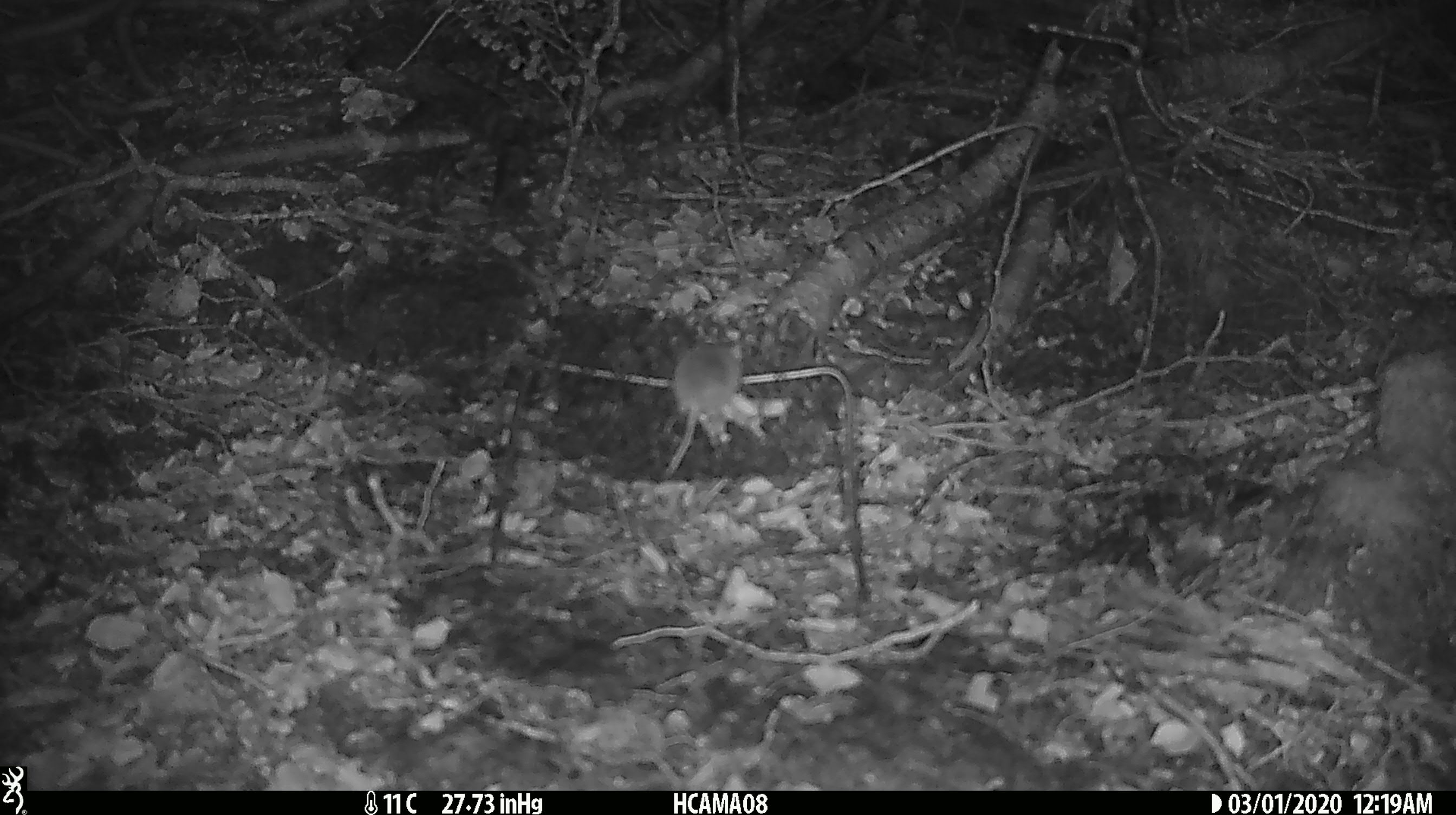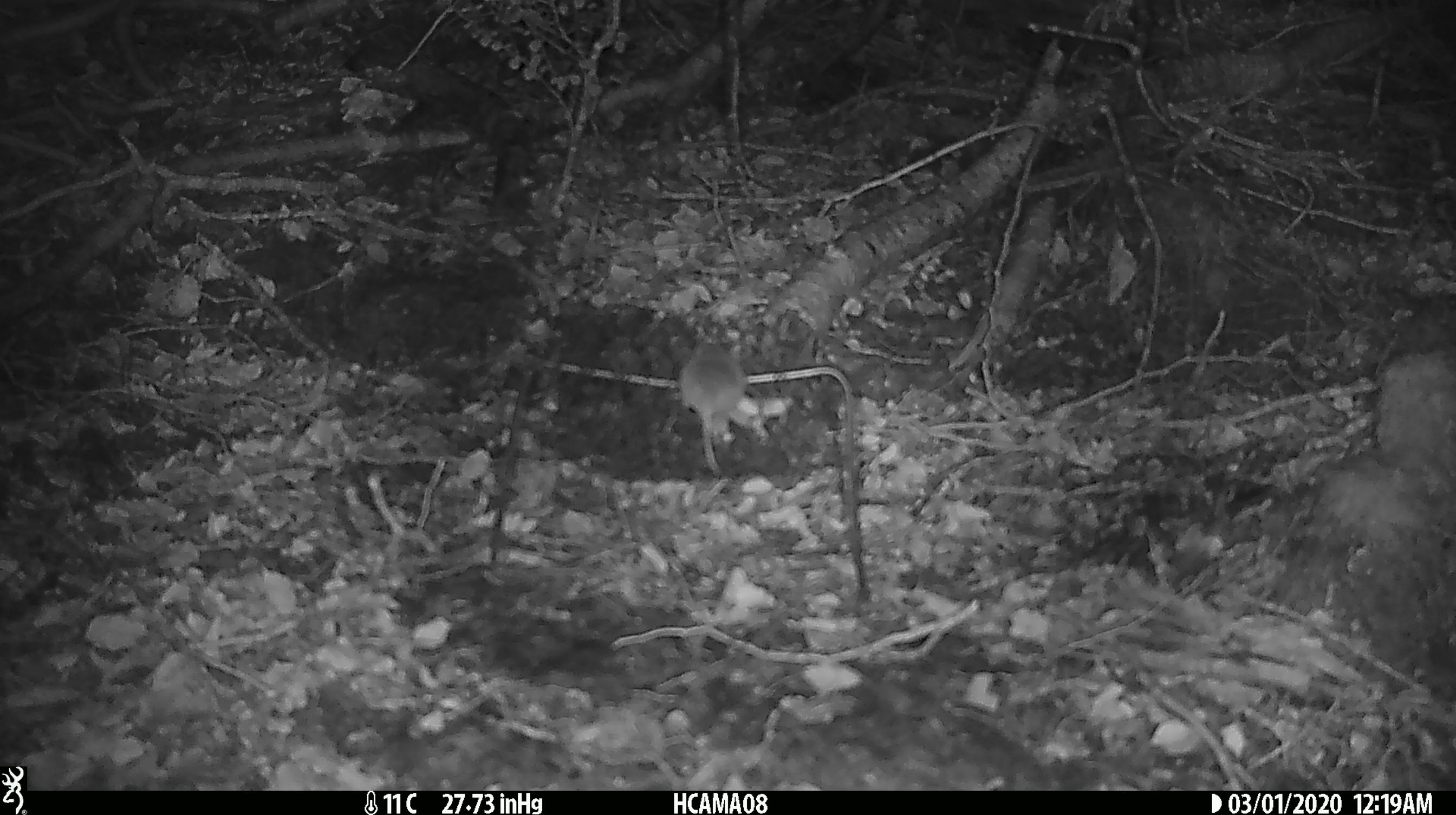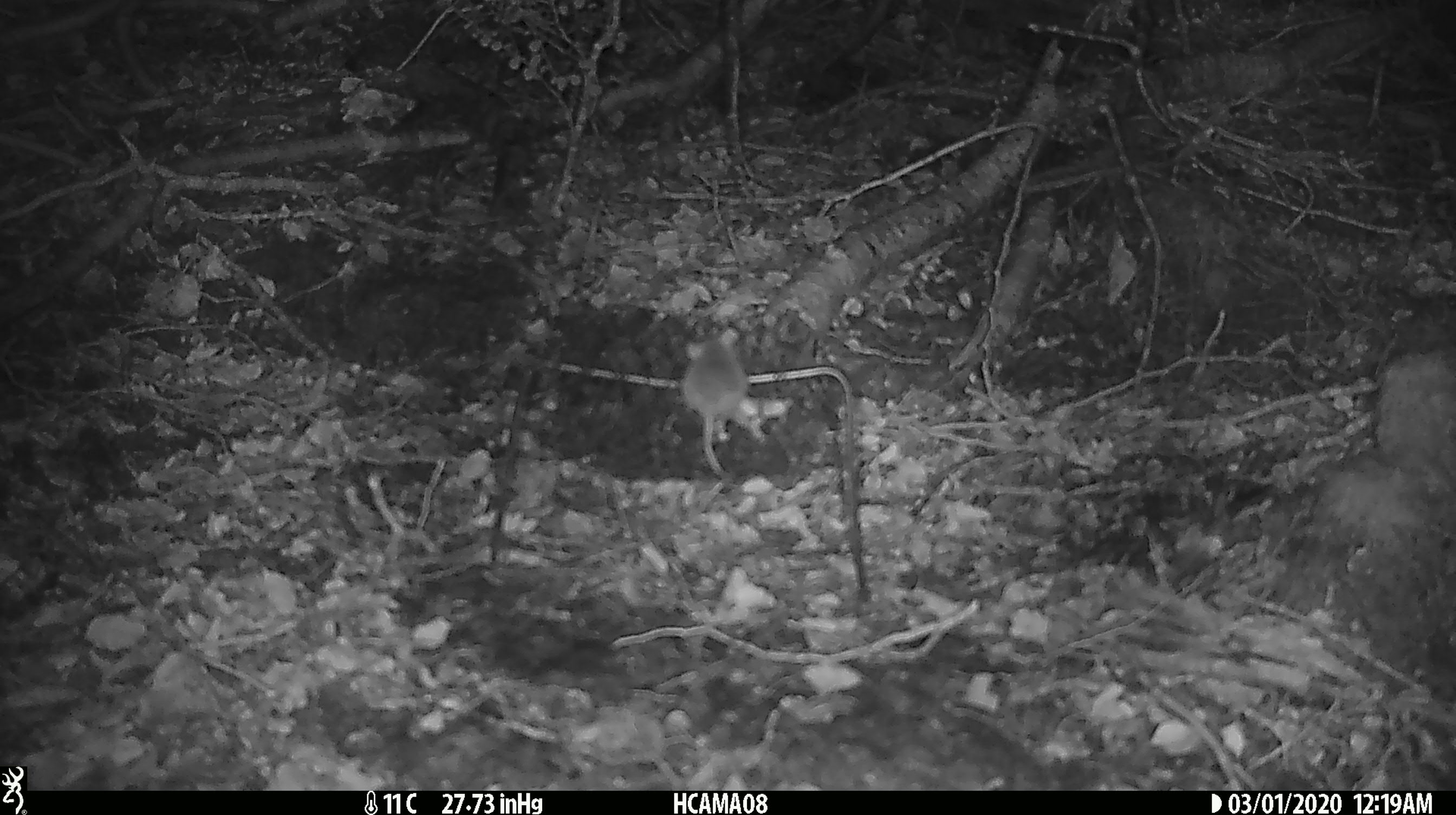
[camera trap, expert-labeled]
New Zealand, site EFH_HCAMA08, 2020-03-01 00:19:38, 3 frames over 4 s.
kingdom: Animalia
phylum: Chordata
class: Mammalia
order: Rodentia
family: Muridae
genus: Mus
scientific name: Mus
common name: mouse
Mouse (Mus).